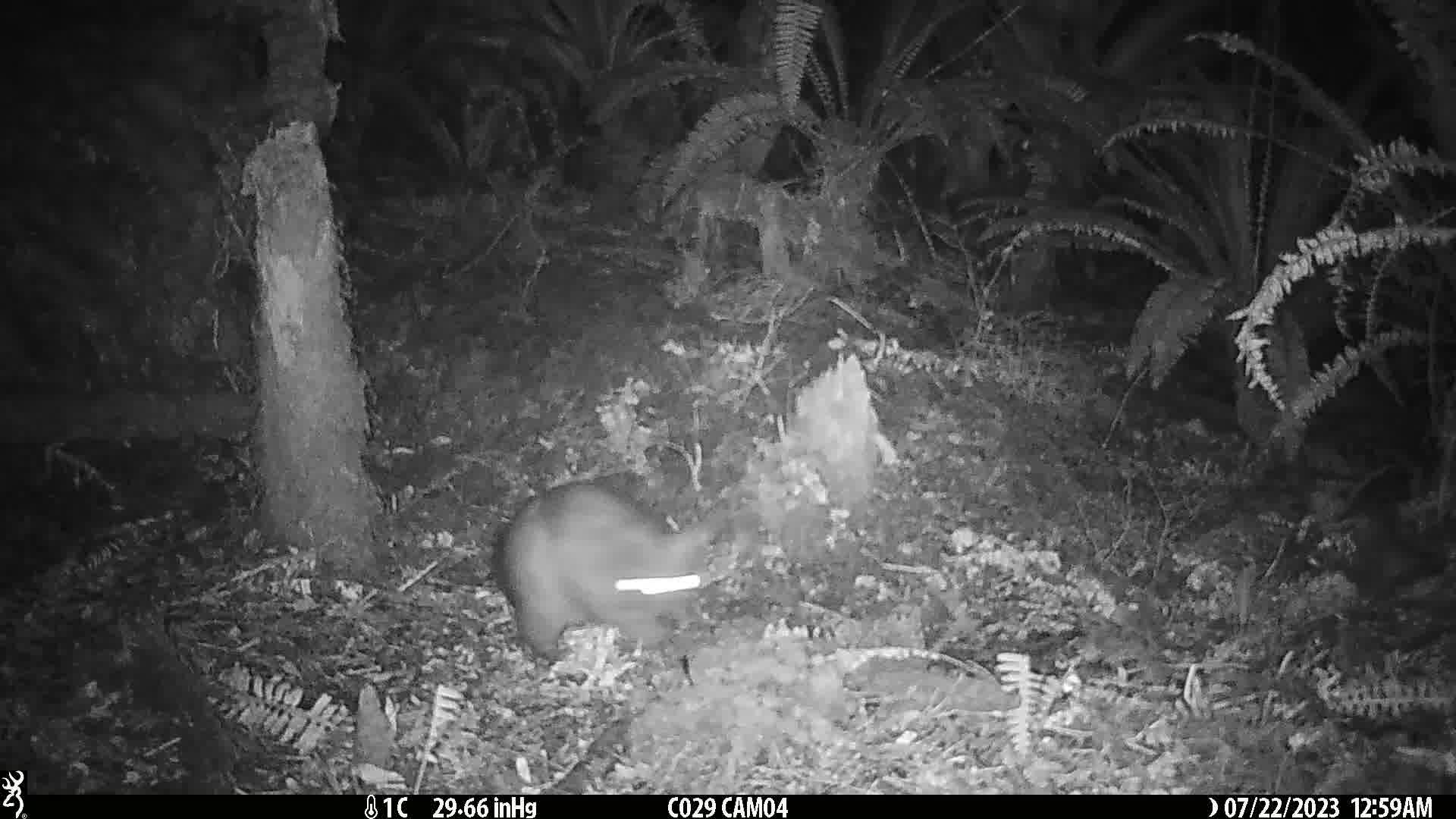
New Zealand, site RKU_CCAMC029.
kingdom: Animalia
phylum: Chordata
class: Mammalia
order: Diprotodontia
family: Phalangeridae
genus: Trichosurus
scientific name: Trichosurus vulpecula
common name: common brushtail possum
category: possum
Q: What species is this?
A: Possum (common brushtail possum) (Trichosurus vulpecula).